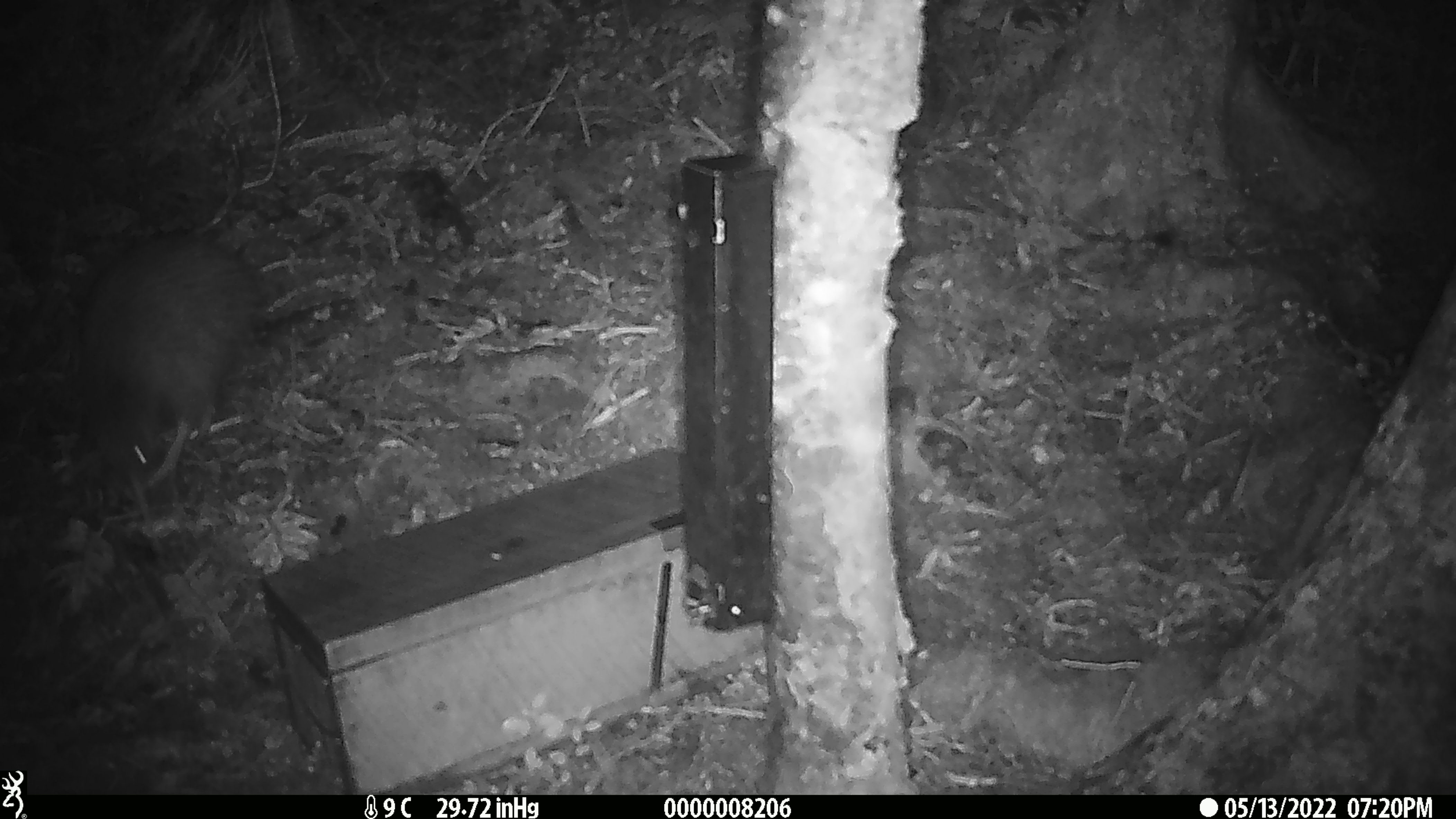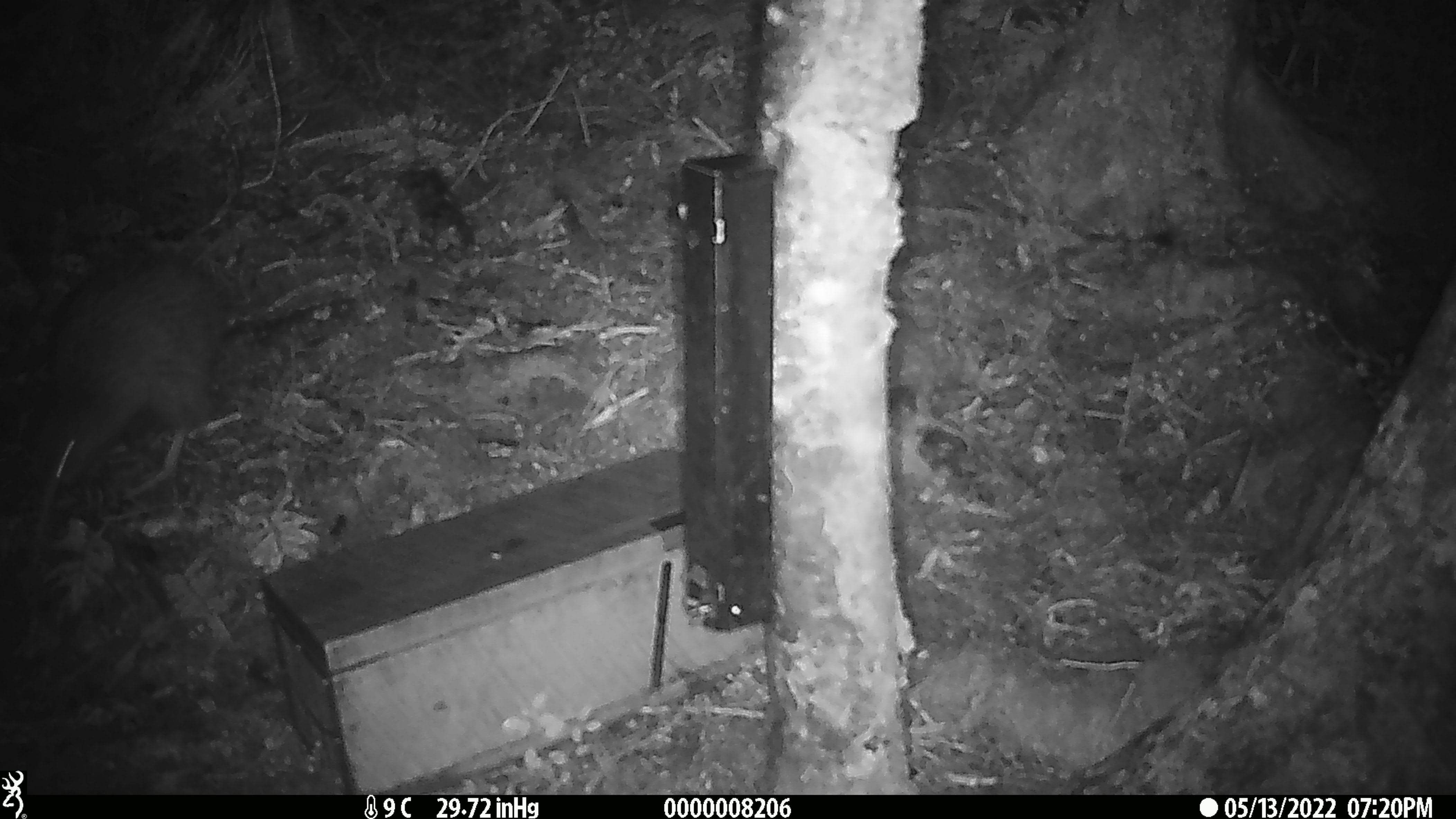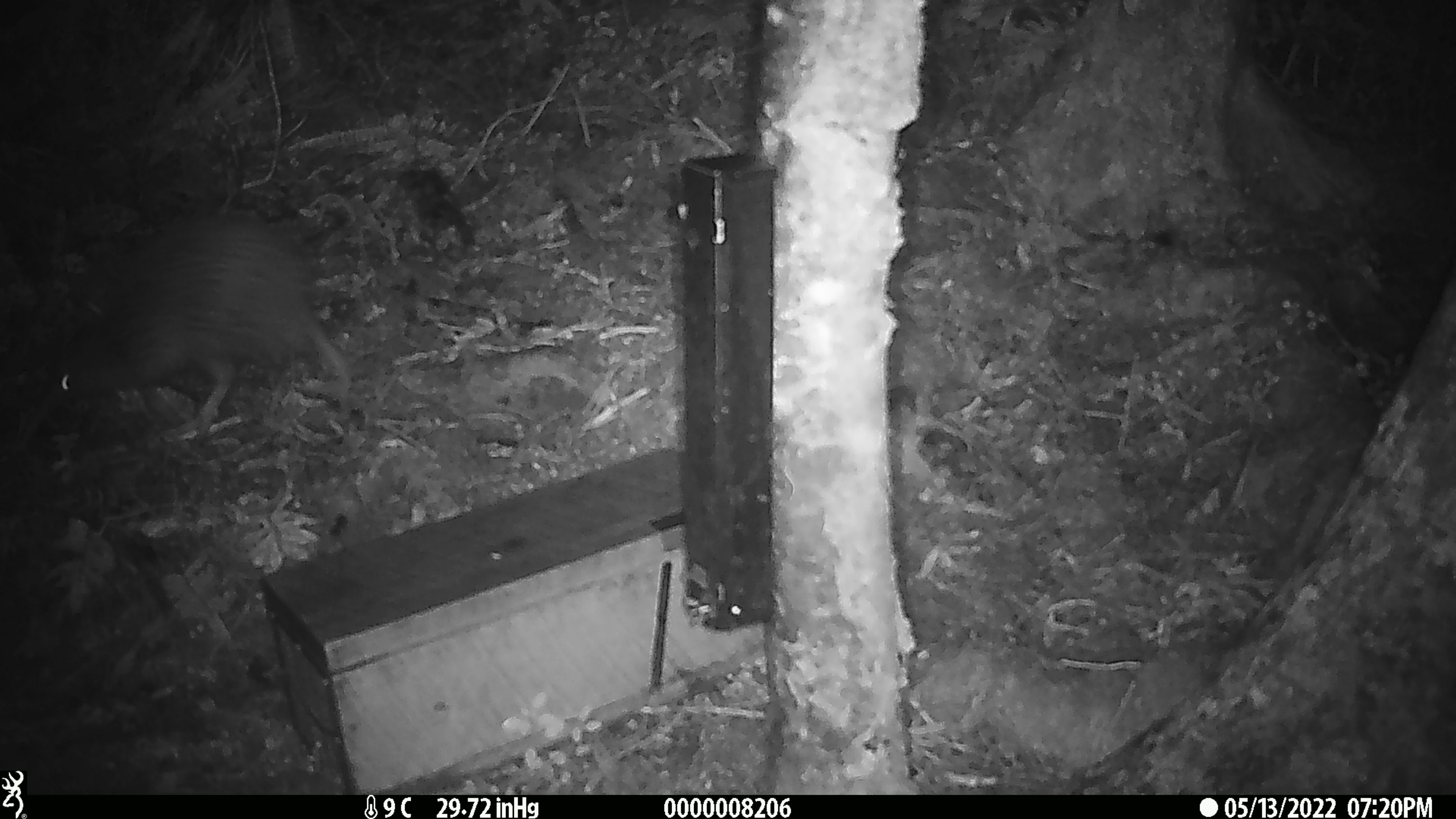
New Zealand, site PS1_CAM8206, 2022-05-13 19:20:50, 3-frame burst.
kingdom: Animalia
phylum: Chordata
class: Aves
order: Apterygiformes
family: Apterygidae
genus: Apteryx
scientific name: Apteryx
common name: kiwi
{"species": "kiwi (Apteryx)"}